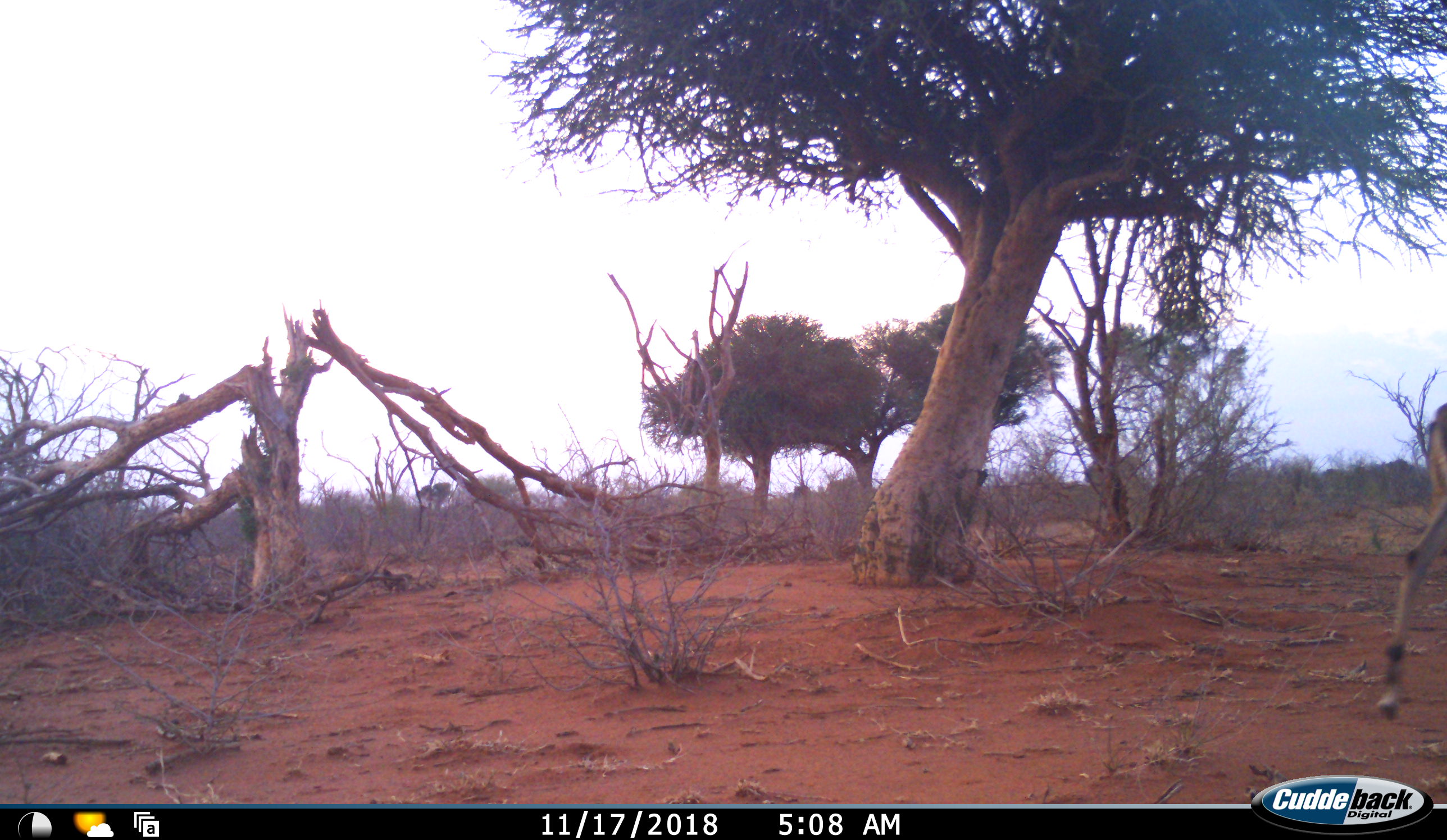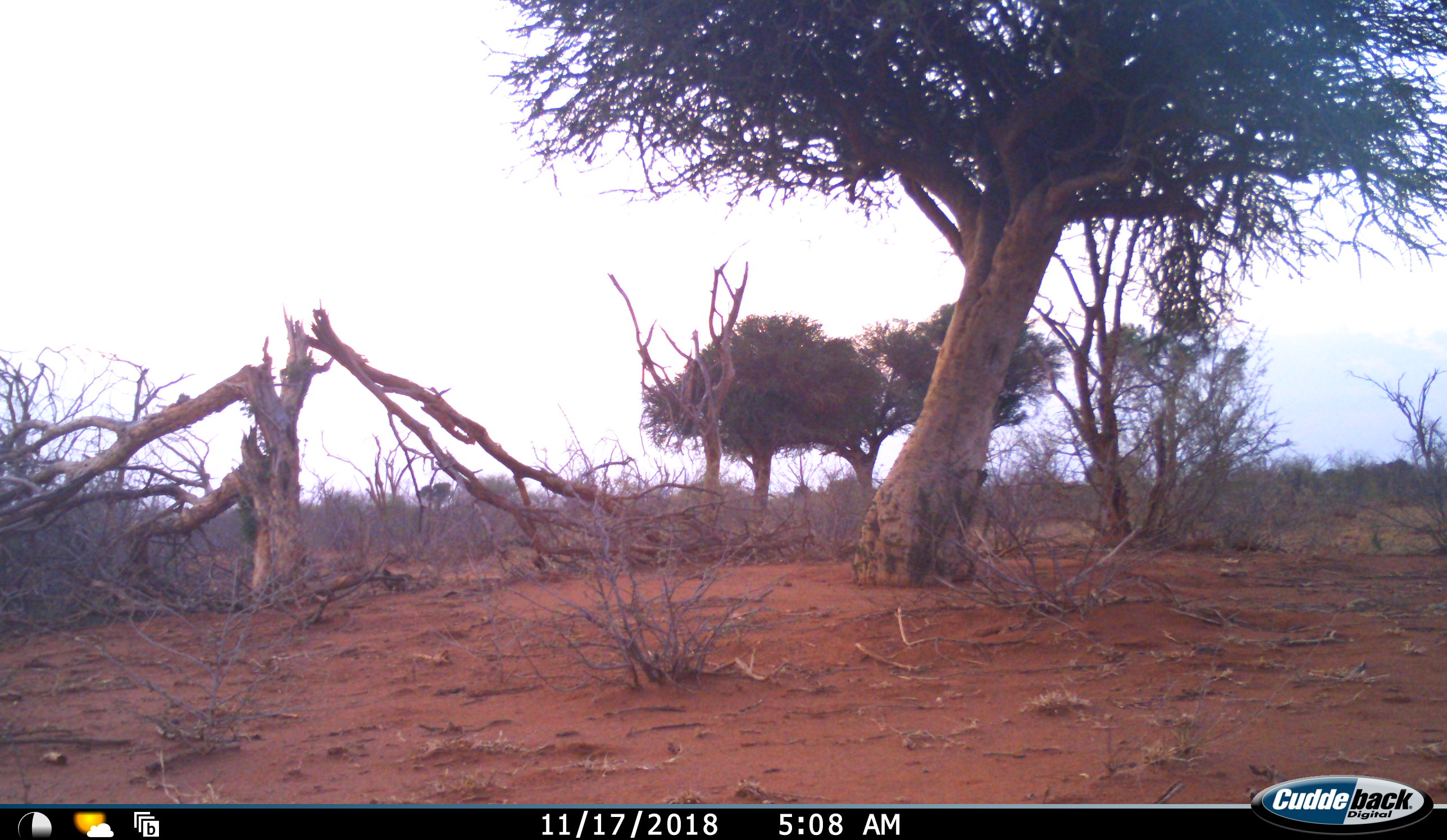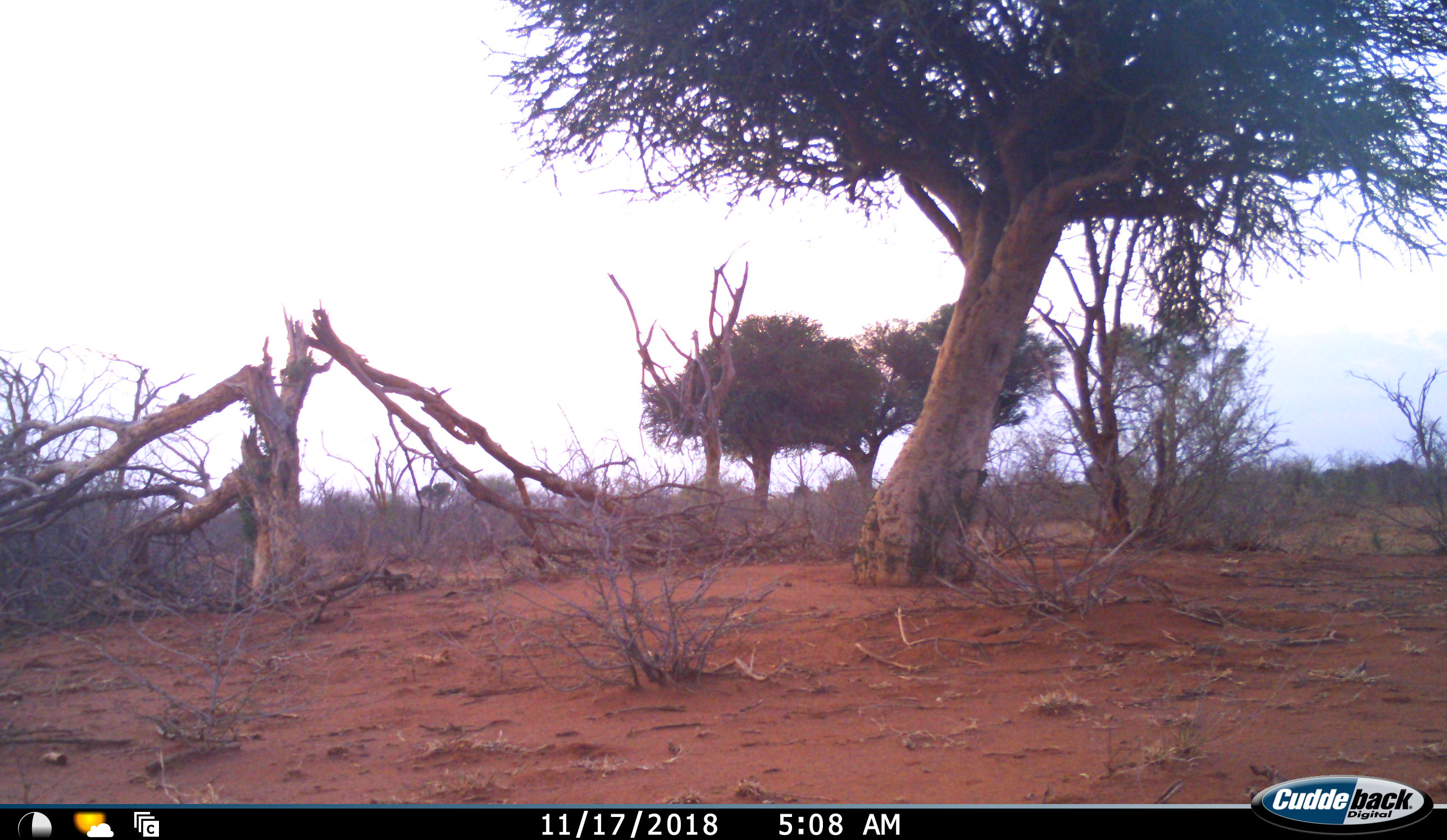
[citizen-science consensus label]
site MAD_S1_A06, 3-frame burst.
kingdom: Animalia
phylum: Chordata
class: Mammalia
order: Artiodactyla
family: Bovidae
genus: Aepyceros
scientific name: Aepyceros melampus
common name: impala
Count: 1.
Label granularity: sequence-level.